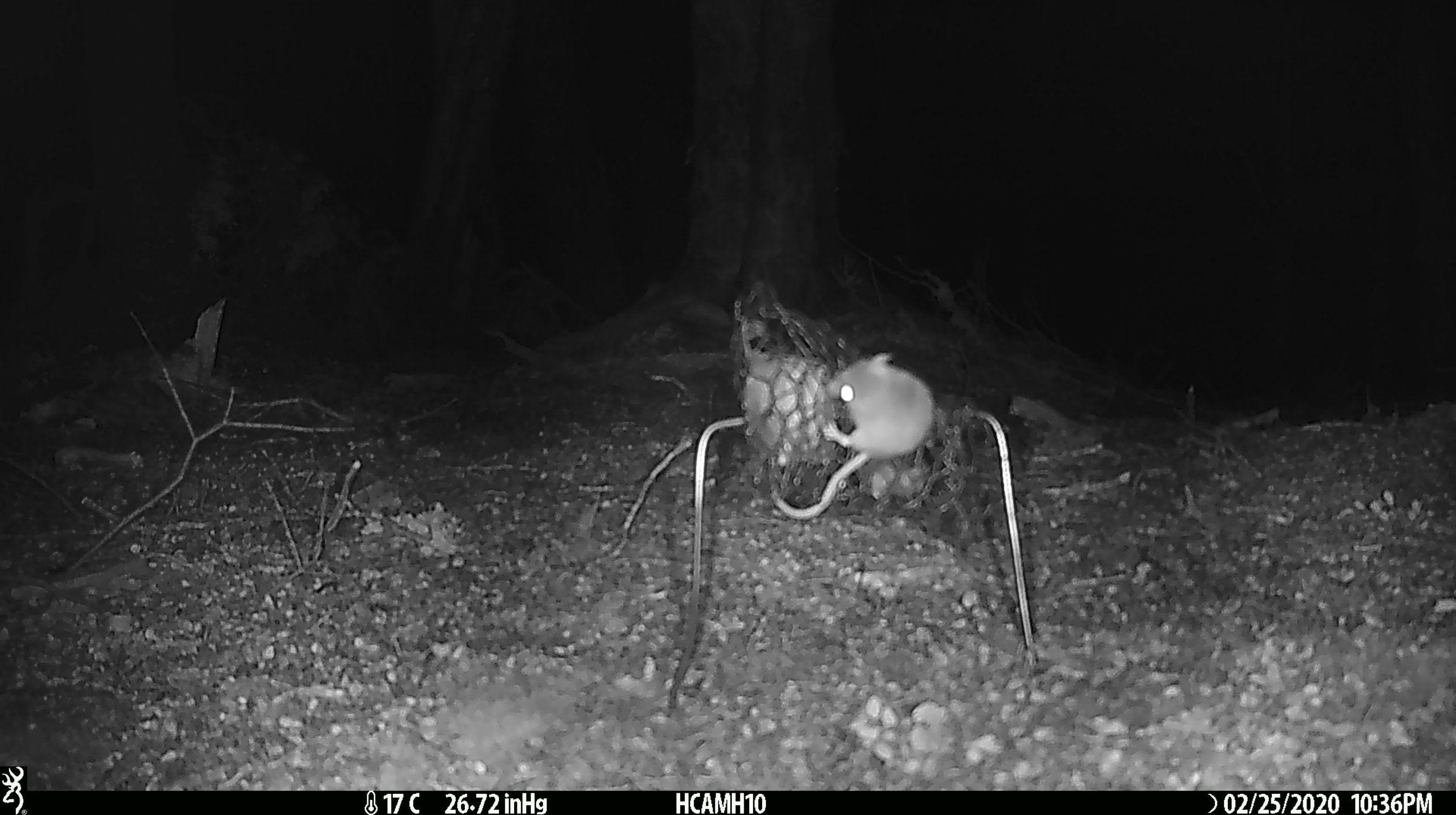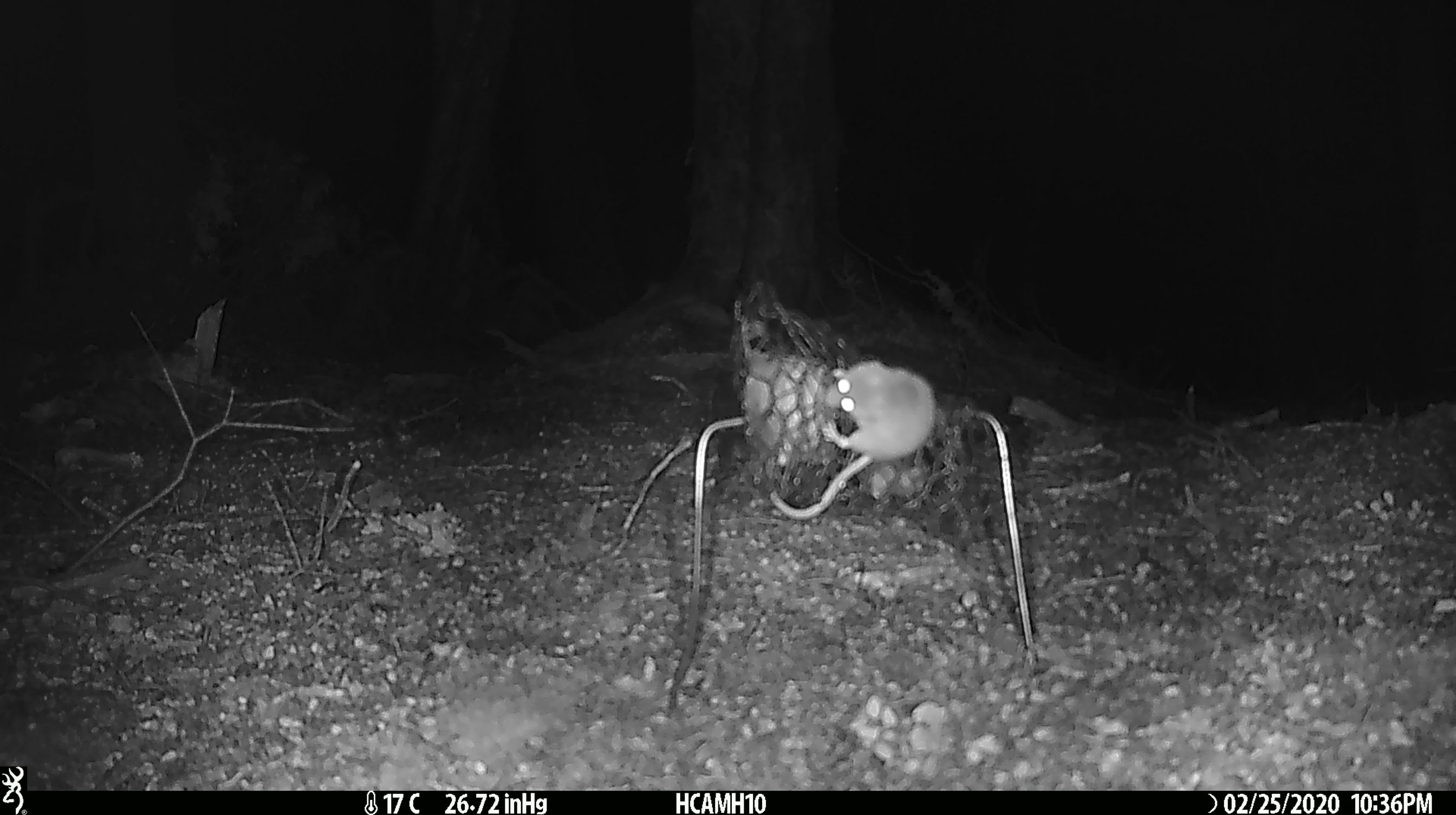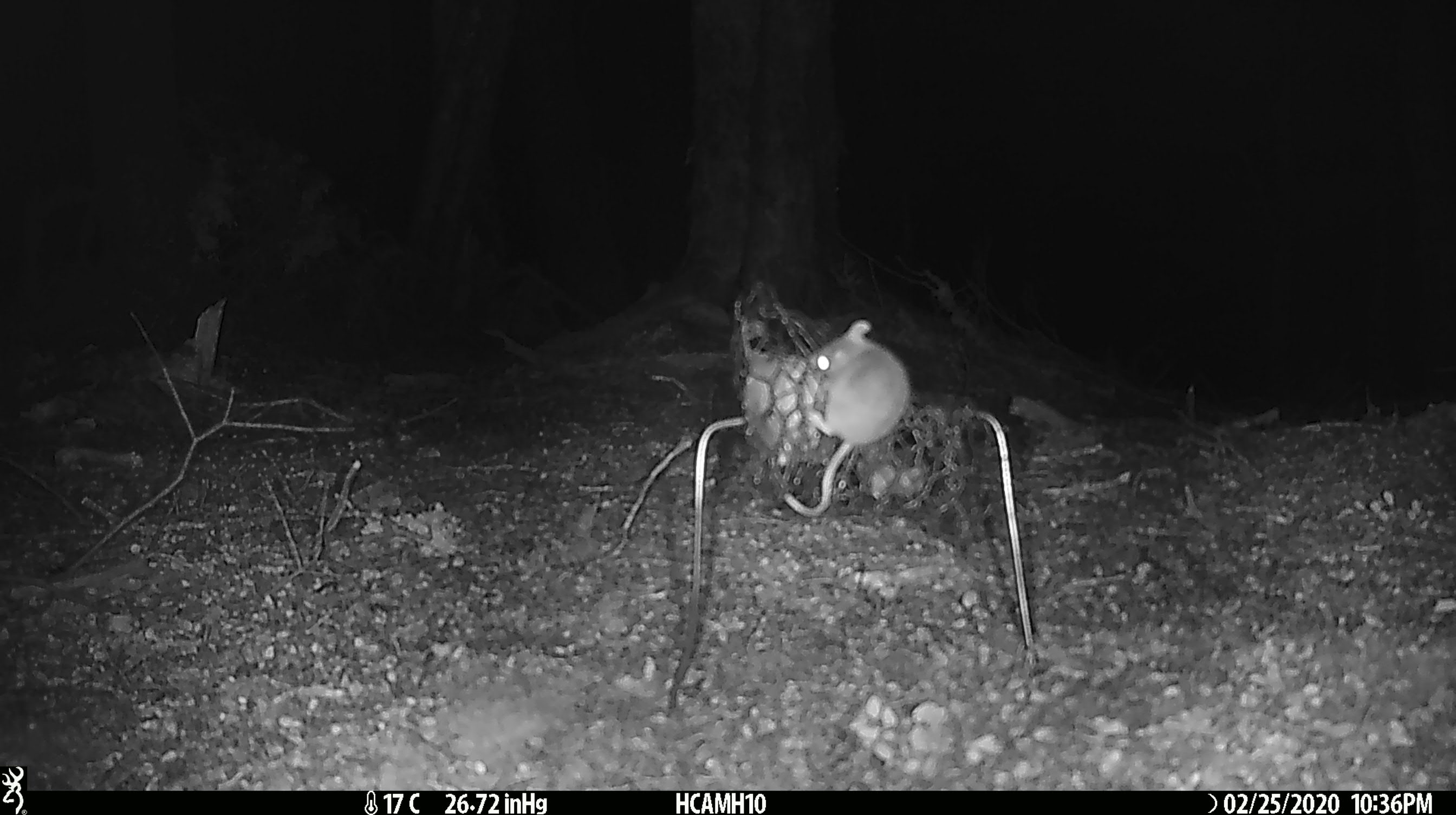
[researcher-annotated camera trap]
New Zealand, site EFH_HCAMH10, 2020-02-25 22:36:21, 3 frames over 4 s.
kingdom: Animalia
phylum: Chordata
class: Mammalia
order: Rodentia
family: Muridae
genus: Mus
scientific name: Mus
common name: mouse